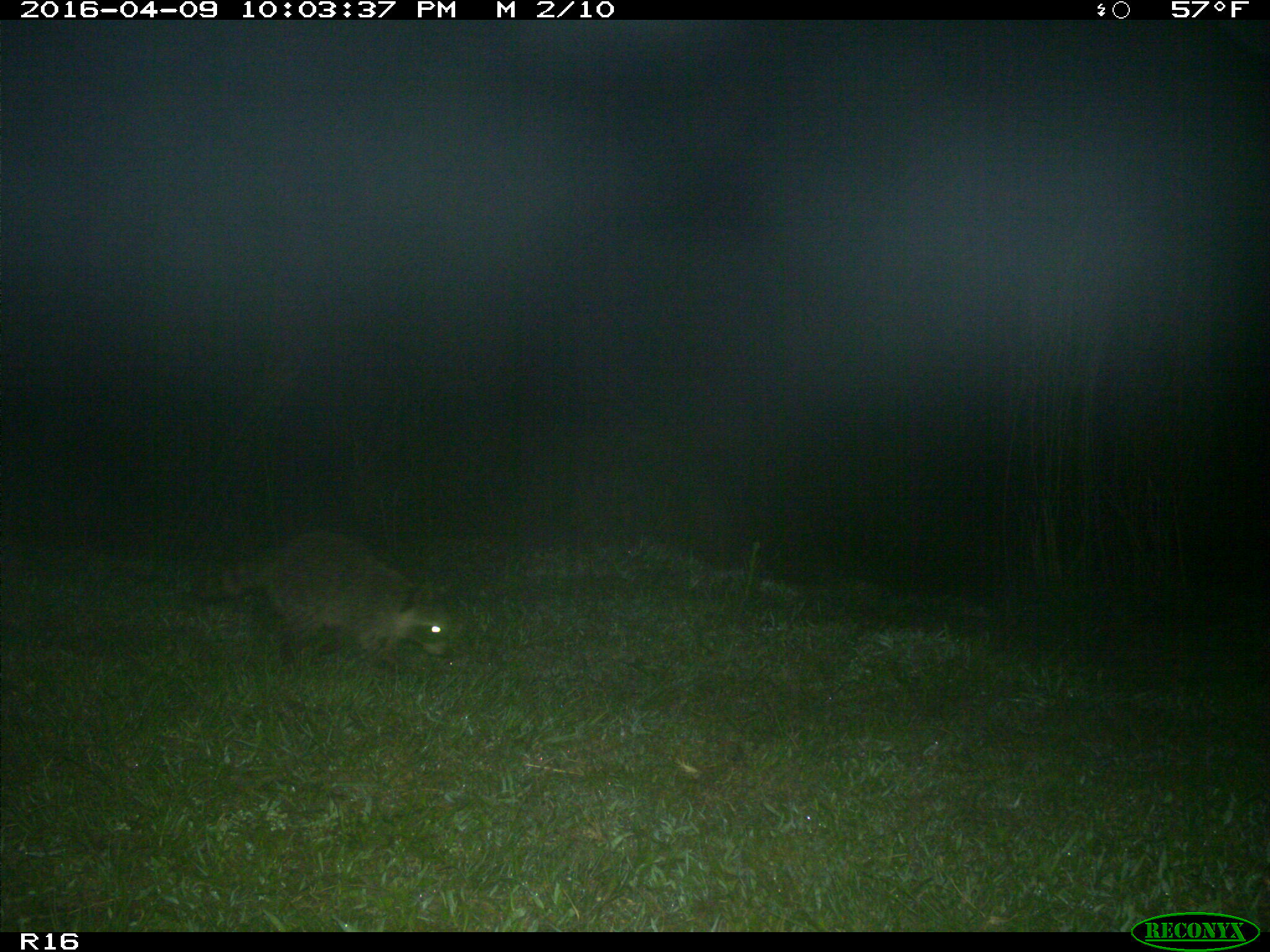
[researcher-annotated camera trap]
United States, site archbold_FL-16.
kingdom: Animalia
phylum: Chordata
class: Mammalia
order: Carnivora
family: Procyonidae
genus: Procyon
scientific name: Procyon lotor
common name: common raccoon